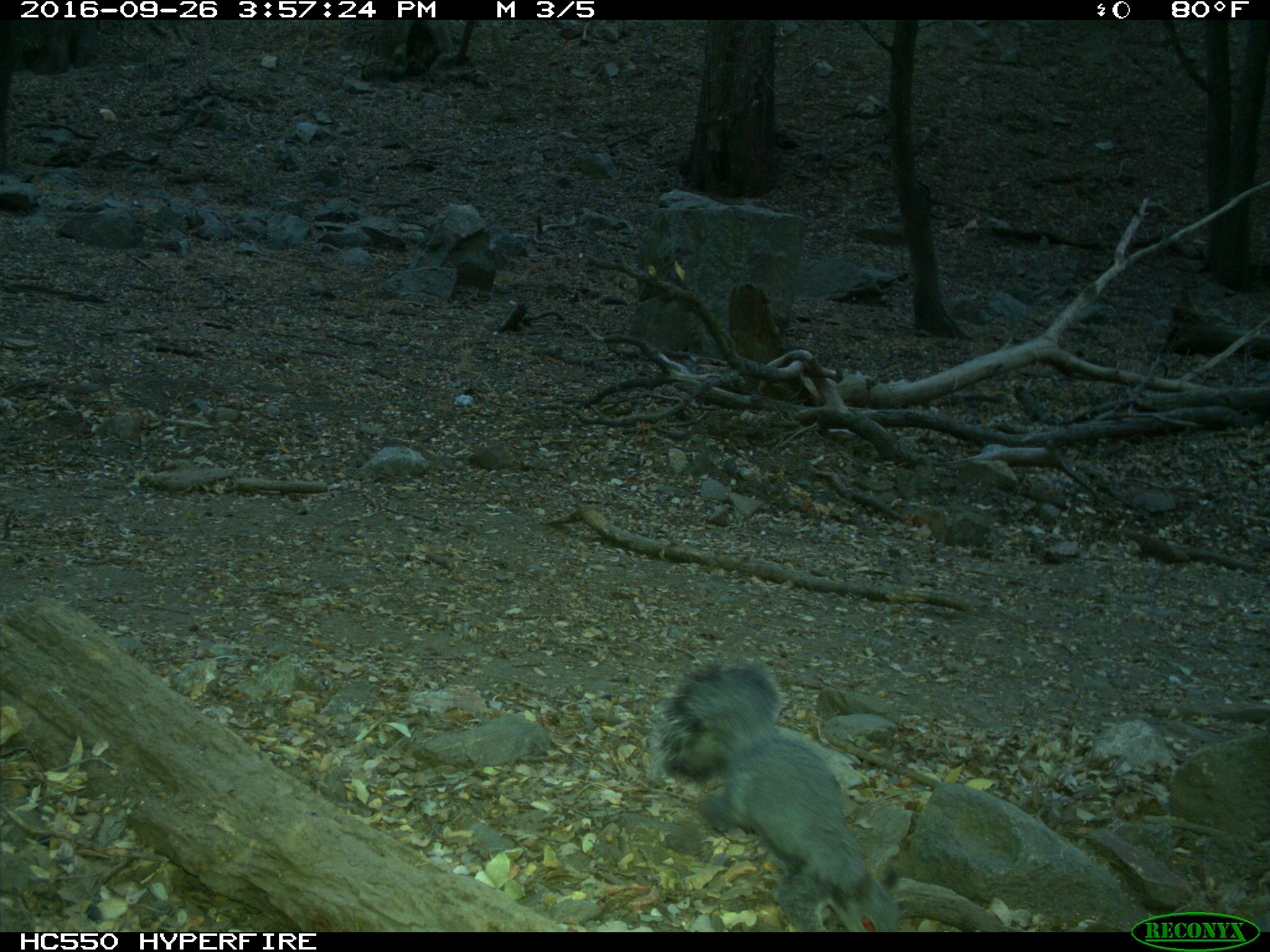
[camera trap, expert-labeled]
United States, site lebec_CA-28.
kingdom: Animalia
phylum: Chordata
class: Mammalia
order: Rodentia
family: Sciuridae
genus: Sciurus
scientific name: Sciurus carolinensis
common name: eastern gray squirrel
Sciurus carolinensis (eastern gray squirrel).